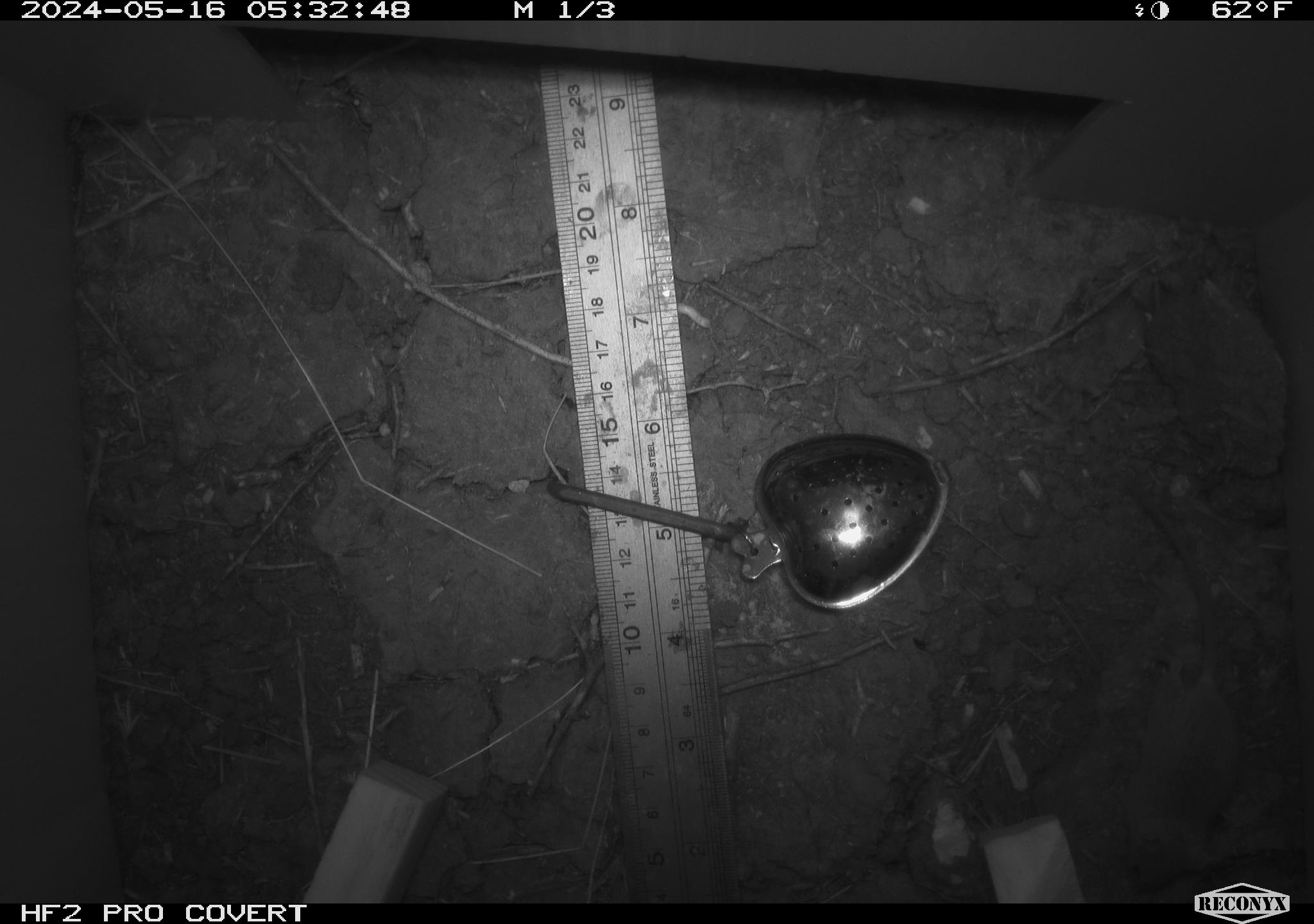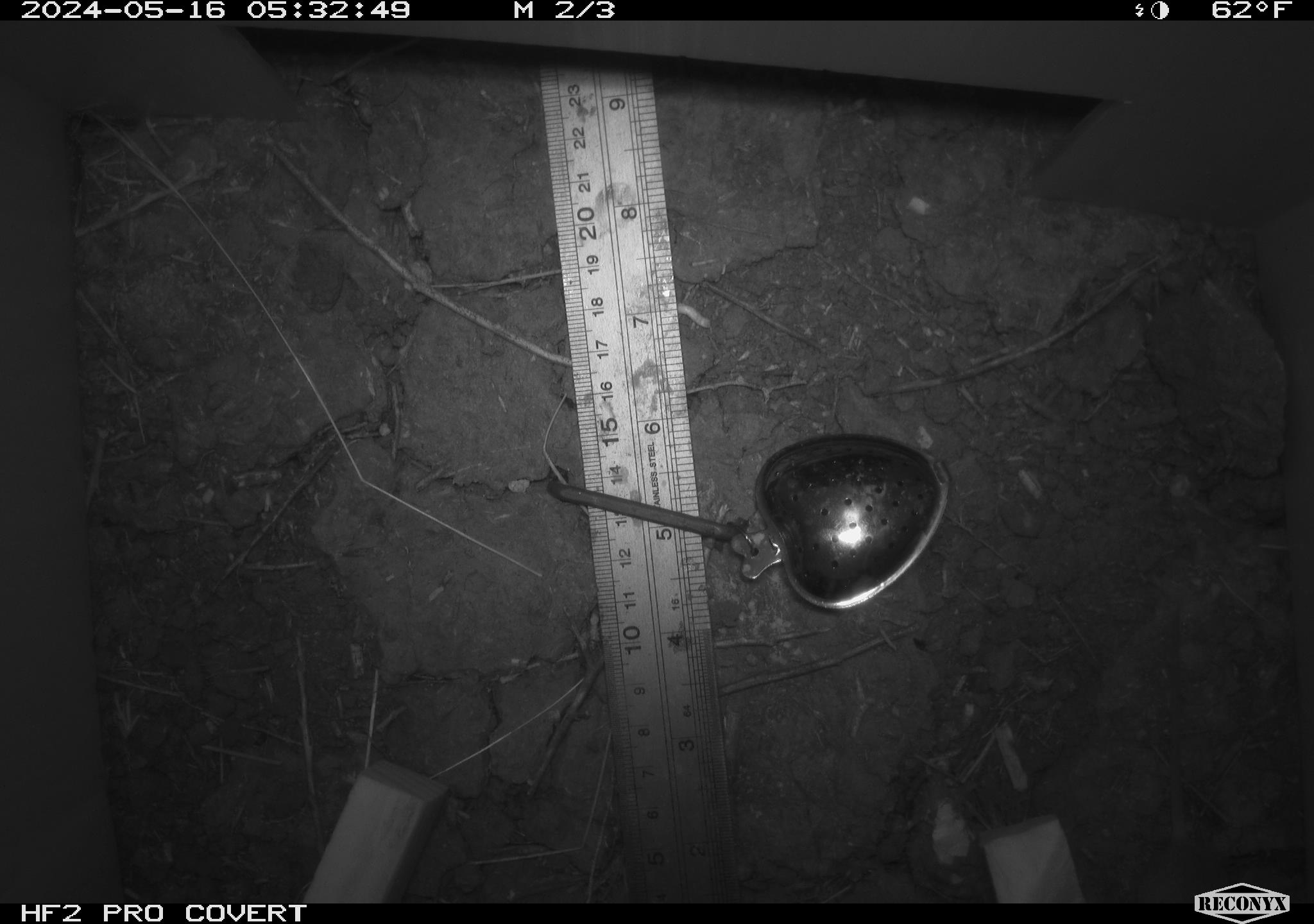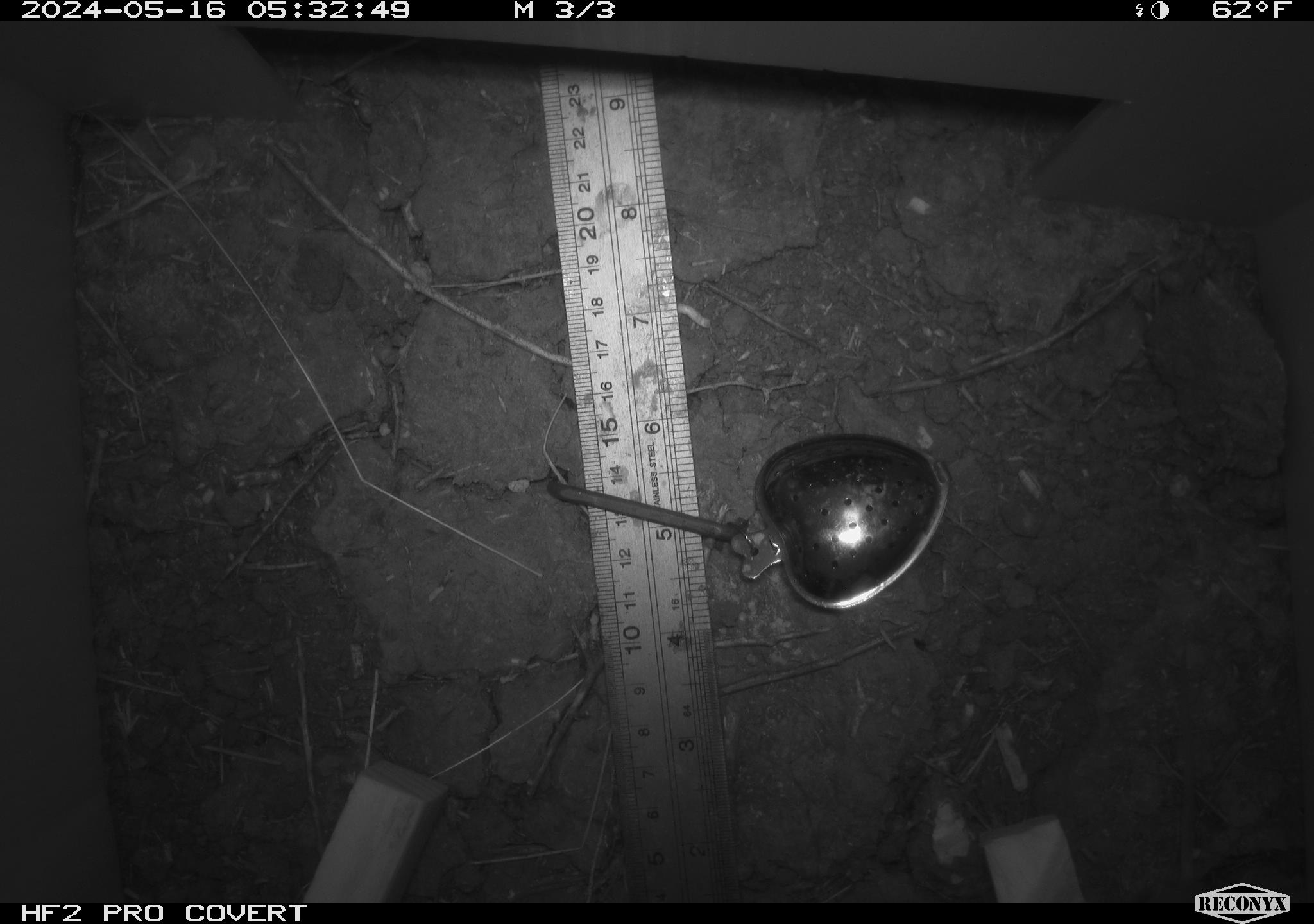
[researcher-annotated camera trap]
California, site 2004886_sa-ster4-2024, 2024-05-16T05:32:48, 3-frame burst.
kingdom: Animalia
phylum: Chordata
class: Mammalia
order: Rodentia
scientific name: Rodentia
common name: mouse species